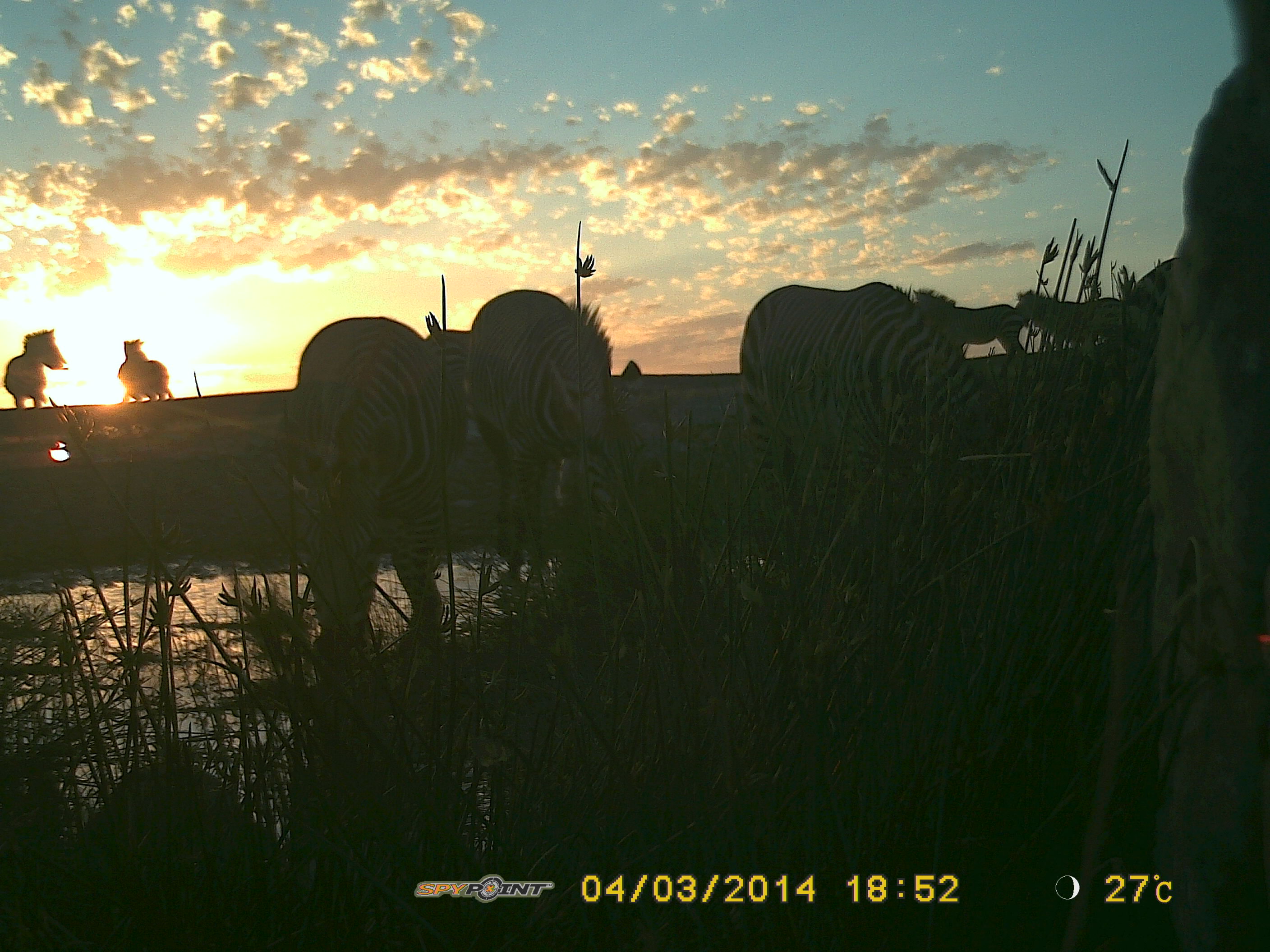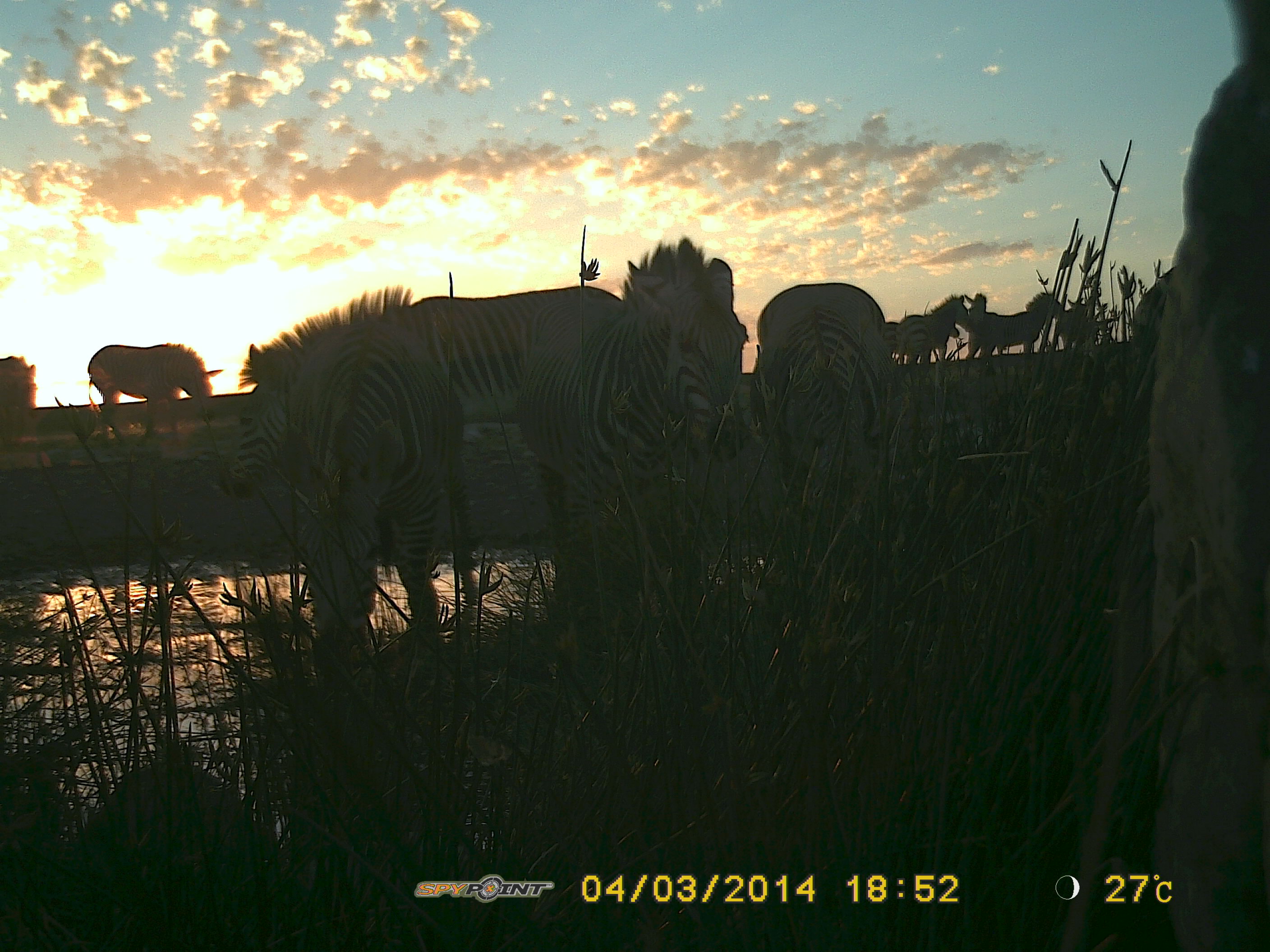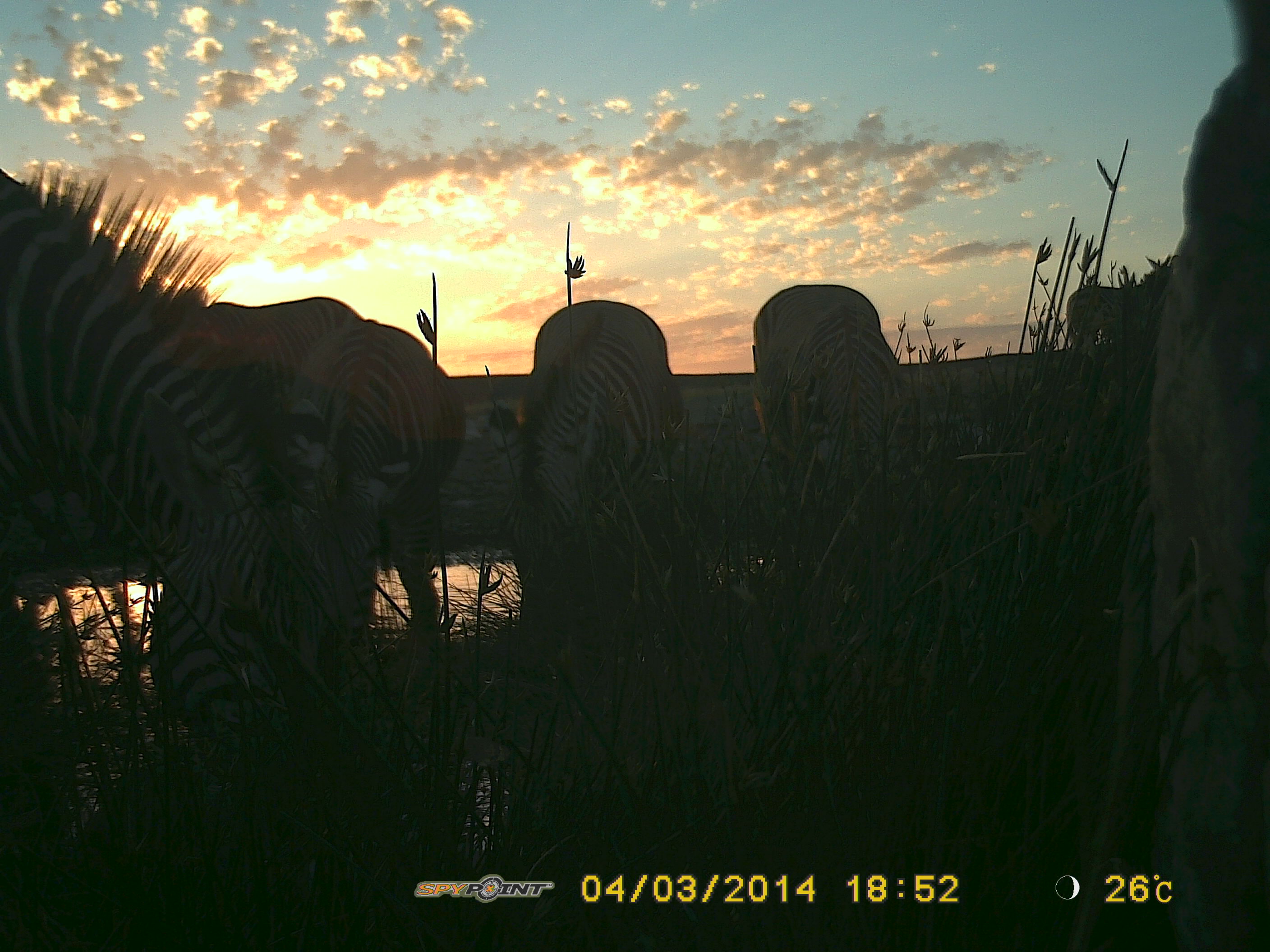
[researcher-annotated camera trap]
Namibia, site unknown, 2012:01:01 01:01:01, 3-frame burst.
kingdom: Animalia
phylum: Chordata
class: Mammalia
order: Perissodactyla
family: Equidae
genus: Equus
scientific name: Equus zebra hartmannae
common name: hartmann's mountain zebra